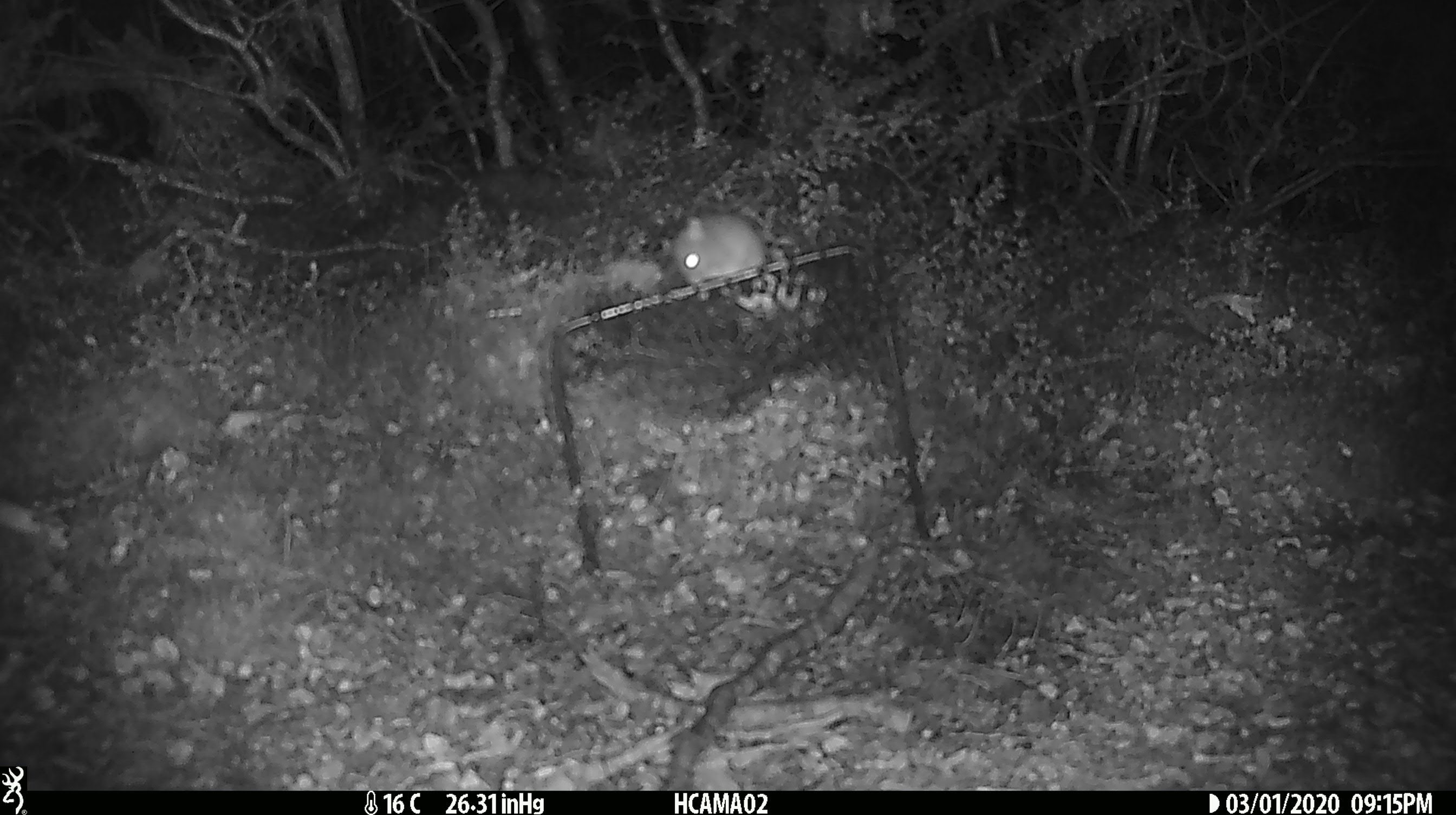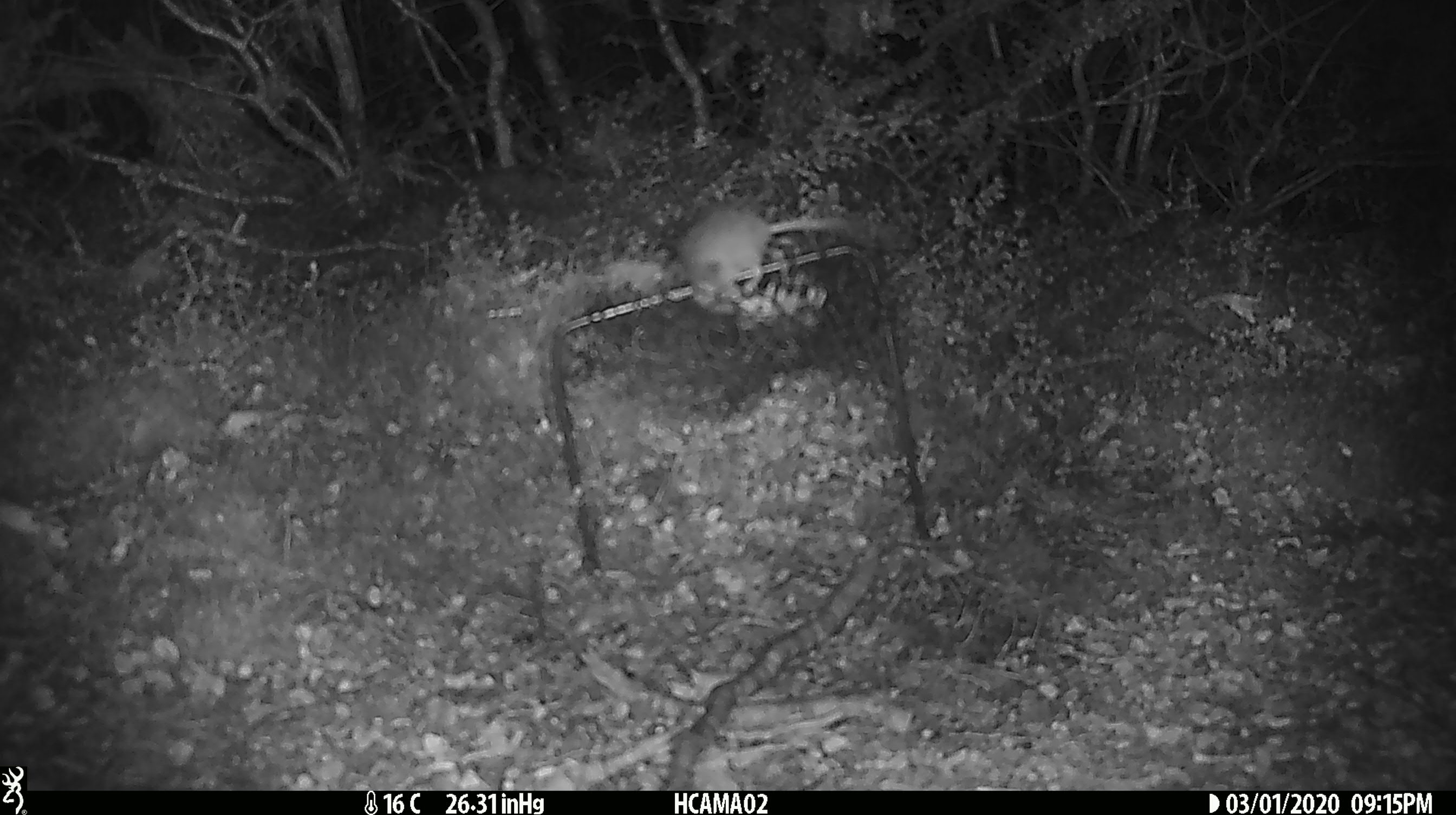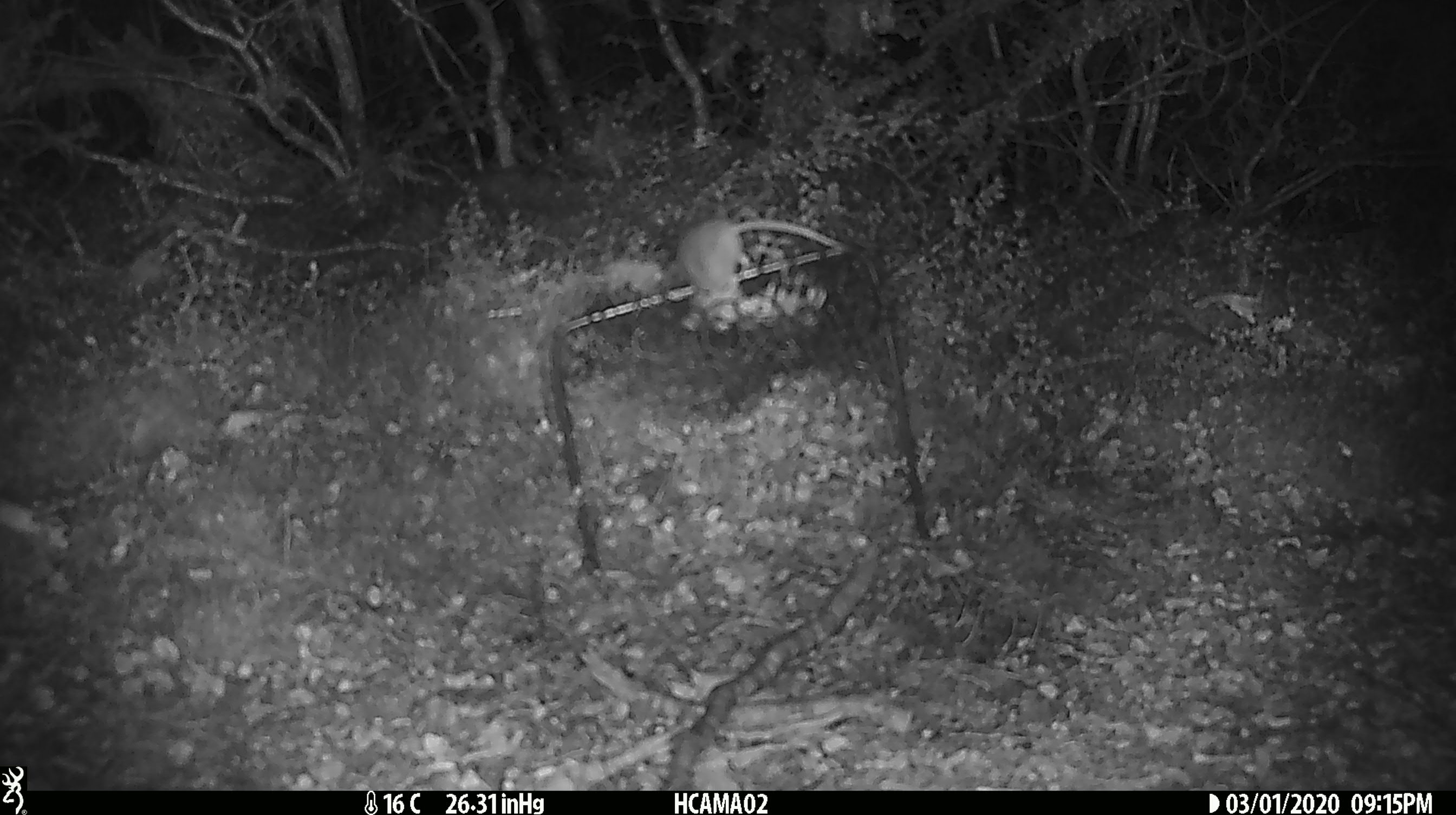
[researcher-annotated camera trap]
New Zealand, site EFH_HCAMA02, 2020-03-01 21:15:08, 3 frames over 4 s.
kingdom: Animalia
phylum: Chordata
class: Mammalia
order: Rodentia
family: Muridae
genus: Mus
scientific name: Mus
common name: mouse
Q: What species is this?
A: Mouse (Mus).